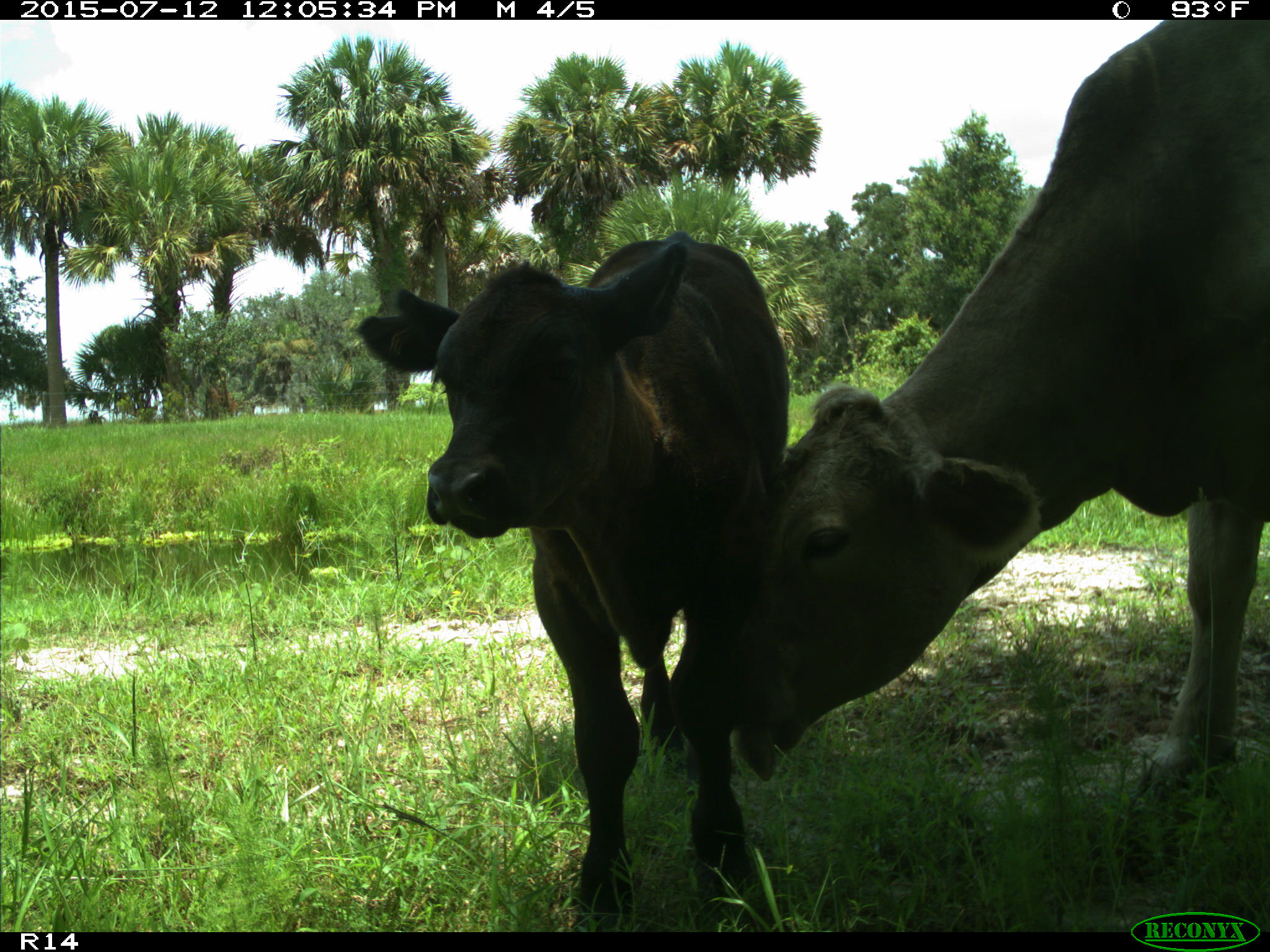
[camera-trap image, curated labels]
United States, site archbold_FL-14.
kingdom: Animalia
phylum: Chordata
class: Mammalia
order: Artiodactyla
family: Bovidae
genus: Bos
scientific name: Bos taurus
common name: domestic cow